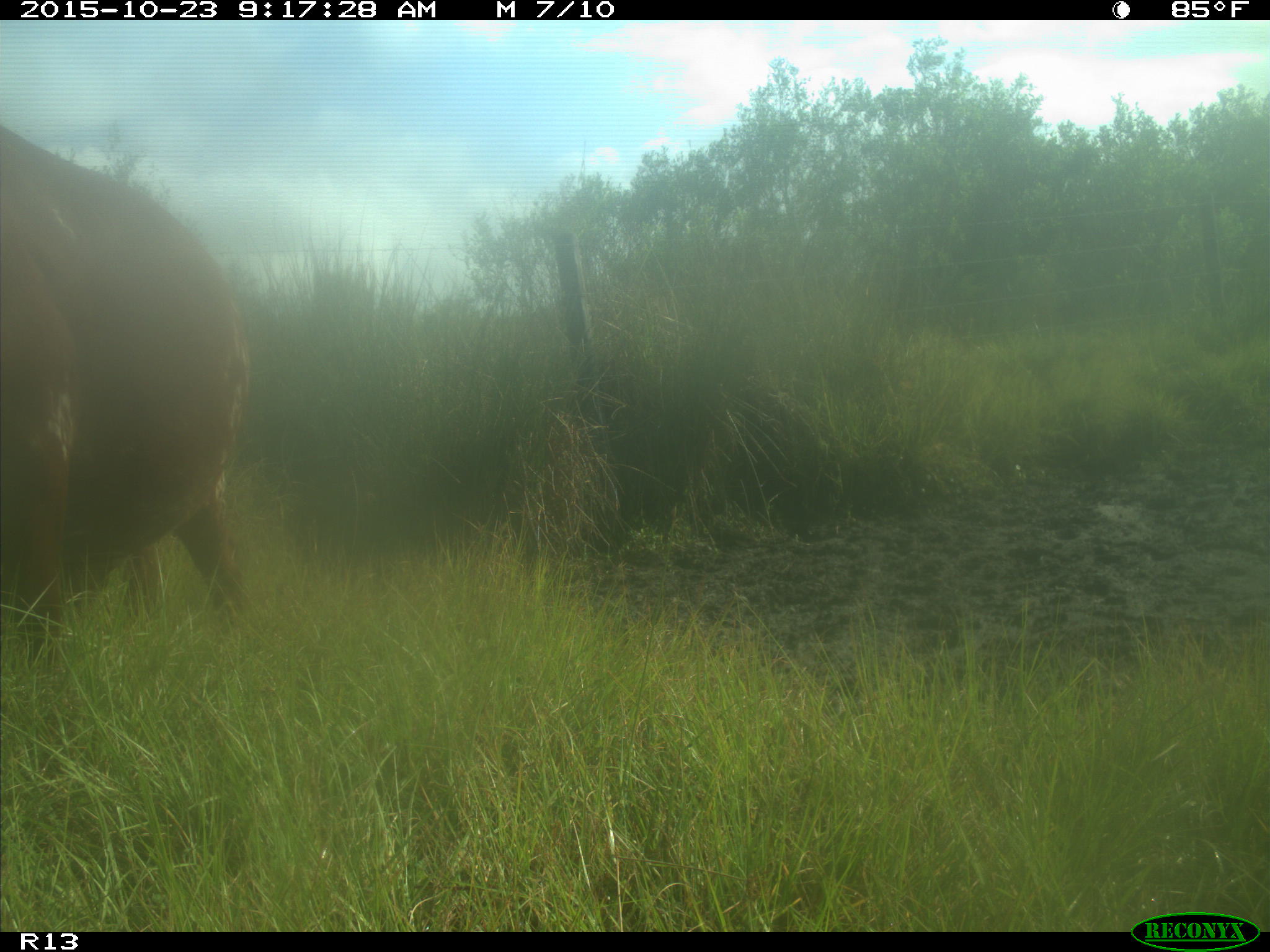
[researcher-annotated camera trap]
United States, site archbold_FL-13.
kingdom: Animalia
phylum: Chordata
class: Mammalia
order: Artiodactyla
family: Bovidae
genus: Bos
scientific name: Bos taurus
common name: domestic cow